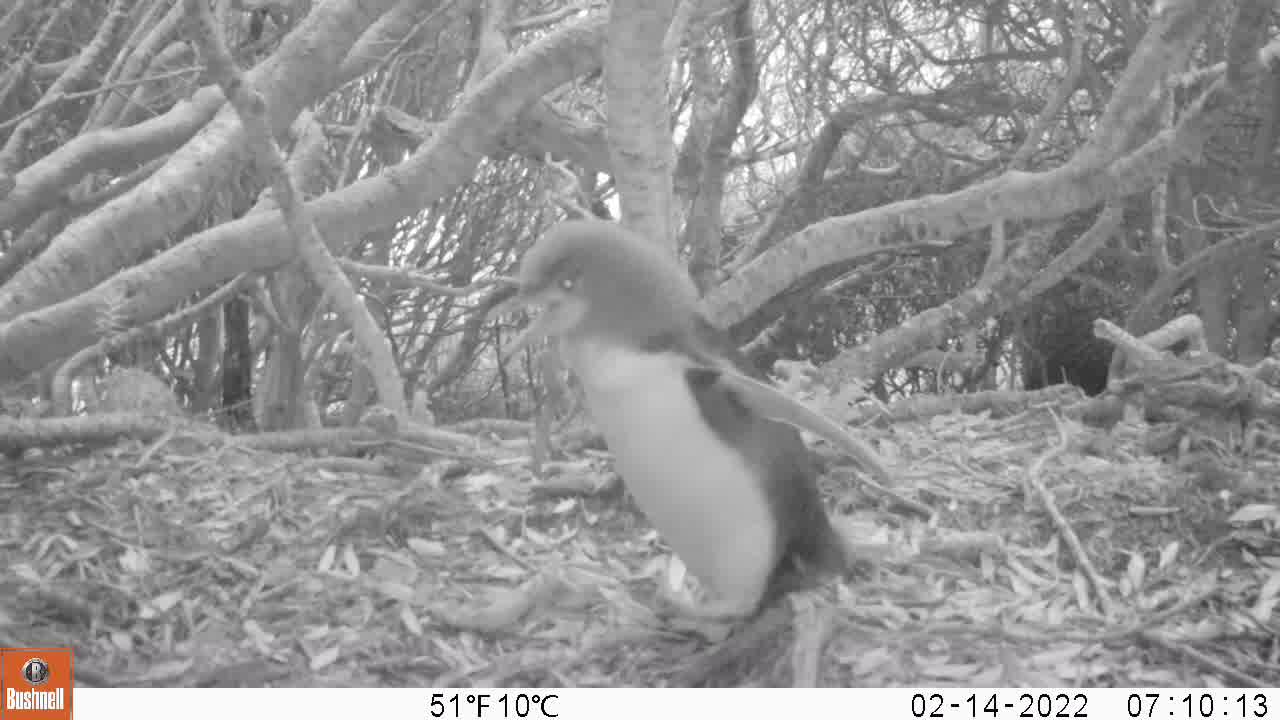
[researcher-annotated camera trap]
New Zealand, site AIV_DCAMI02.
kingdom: Animalia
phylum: Chordata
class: Aves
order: Sphenisciformes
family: Spheniscidae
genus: Megadyptes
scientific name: Megadyptes antipodes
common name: yellow-eyed penguin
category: yellow eyed penguin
Yellow eyed penguin (yellow-eyed penguin) (Megadyptes antipodes).